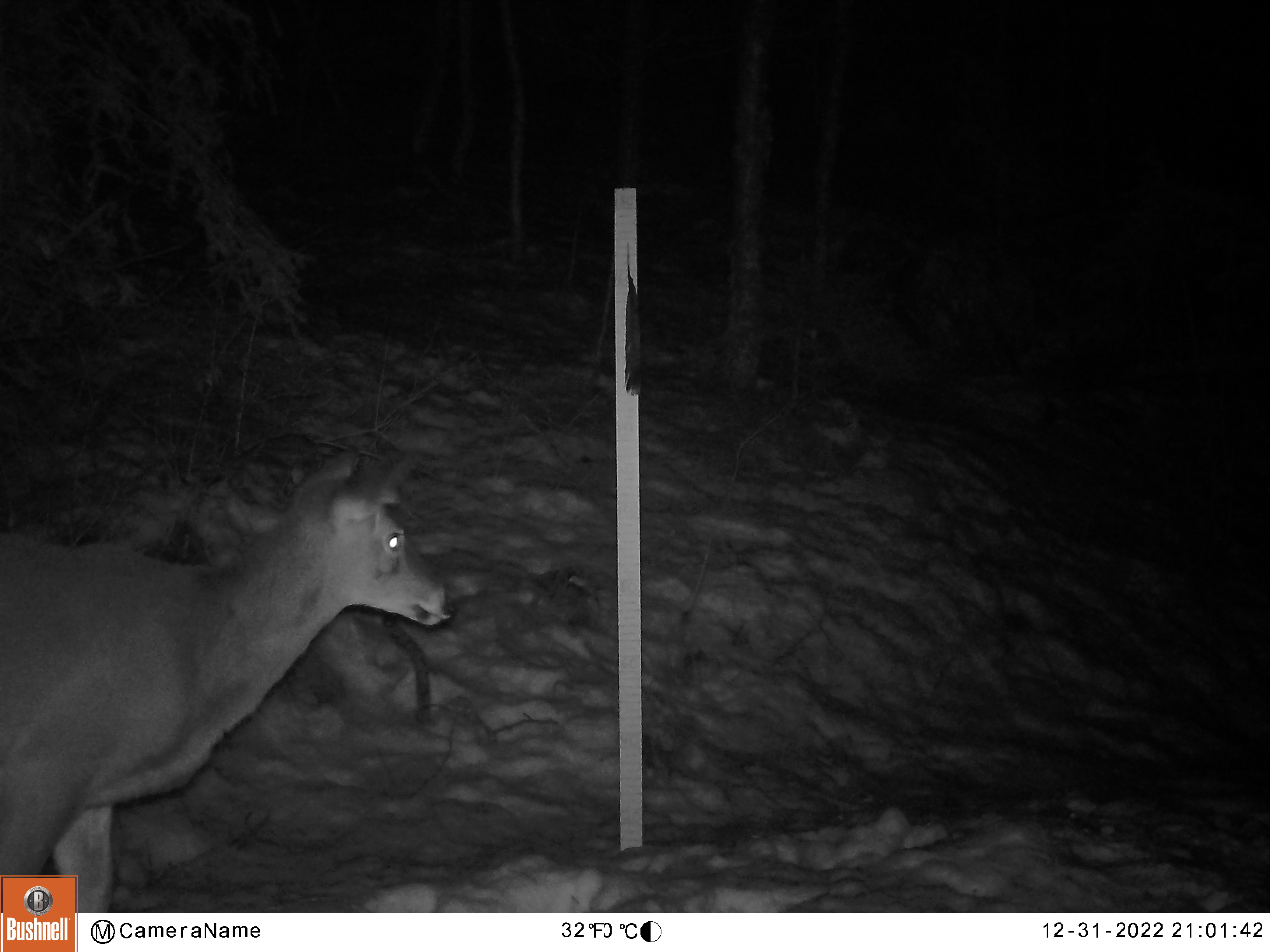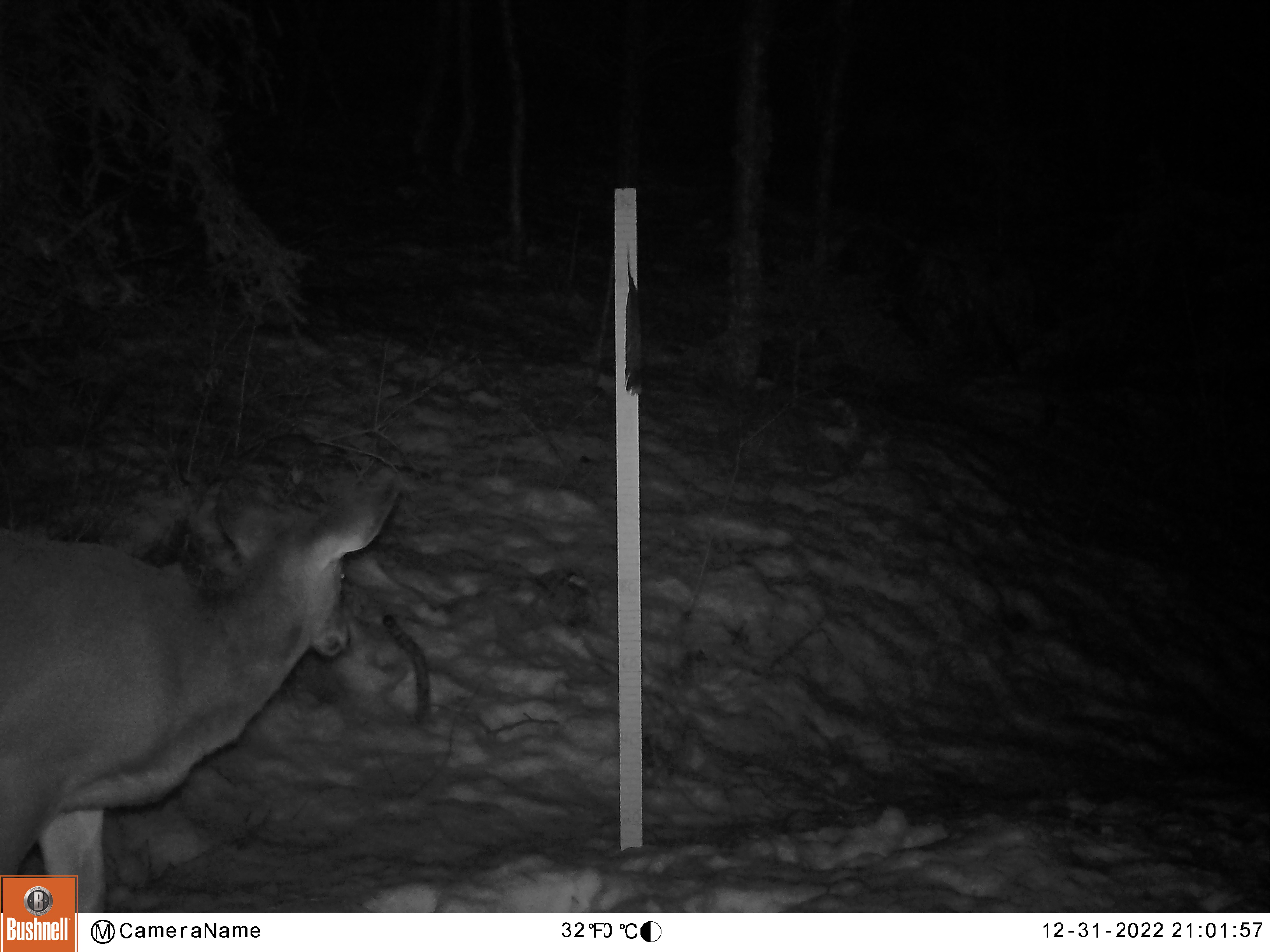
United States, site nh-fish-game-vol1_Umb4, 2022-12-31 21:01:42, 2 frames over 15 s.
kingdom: Animalia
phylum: Chordata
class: Mammalia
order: Artiodactyla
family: Cervidae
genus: Odocoileus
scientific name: Odocoileus virginianus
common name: white-tailed deer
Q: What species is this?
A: White-tailed deer (Odocoileus virginianus).